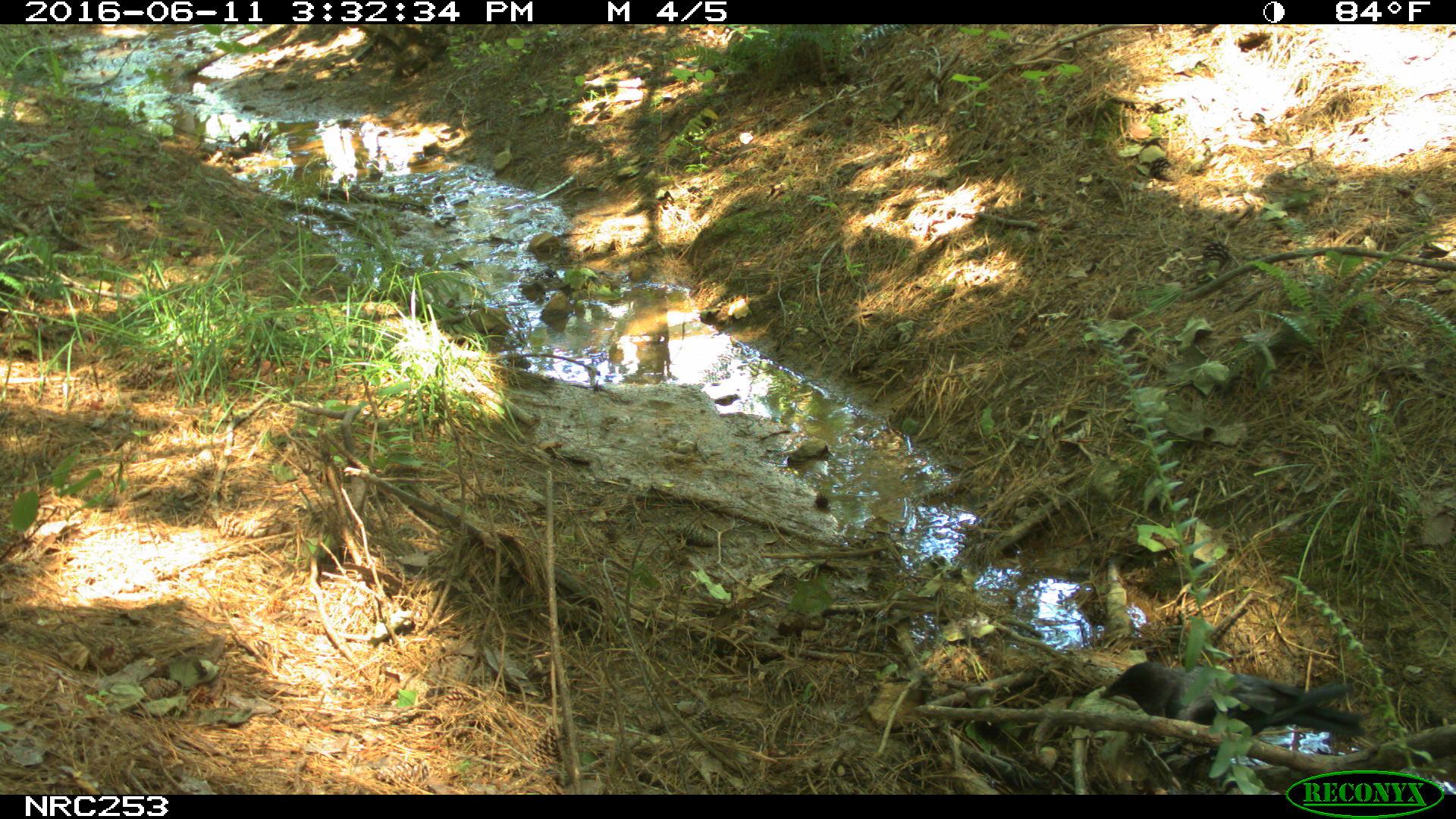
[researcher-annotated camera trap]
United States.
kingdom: Animalia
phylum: Chordata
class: Aves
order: Passeriformes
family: Corvidae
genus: Corvus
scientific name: Corvus brachyrhynchos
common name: american crow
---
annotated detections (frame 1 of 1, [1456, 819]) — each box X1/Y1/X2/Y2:
American Crow: 1092/648/1368/754